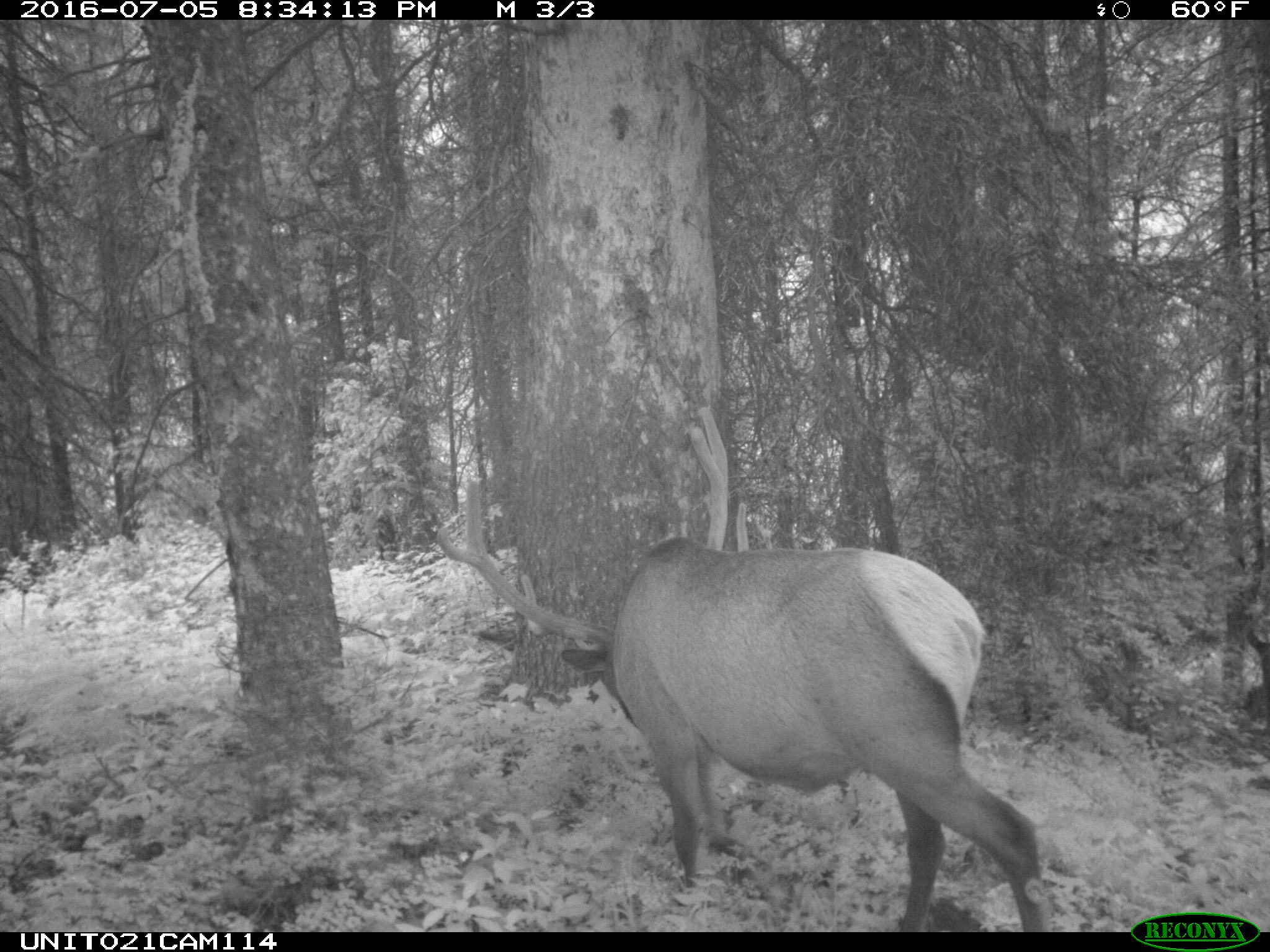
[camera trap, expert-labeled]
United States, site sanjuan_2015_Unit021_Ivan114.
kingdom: Animalia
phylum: Chordata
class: Mammalia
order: Artiodactyla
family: Cervidae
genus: Cervus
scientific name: Cervus elaphus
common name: red deer